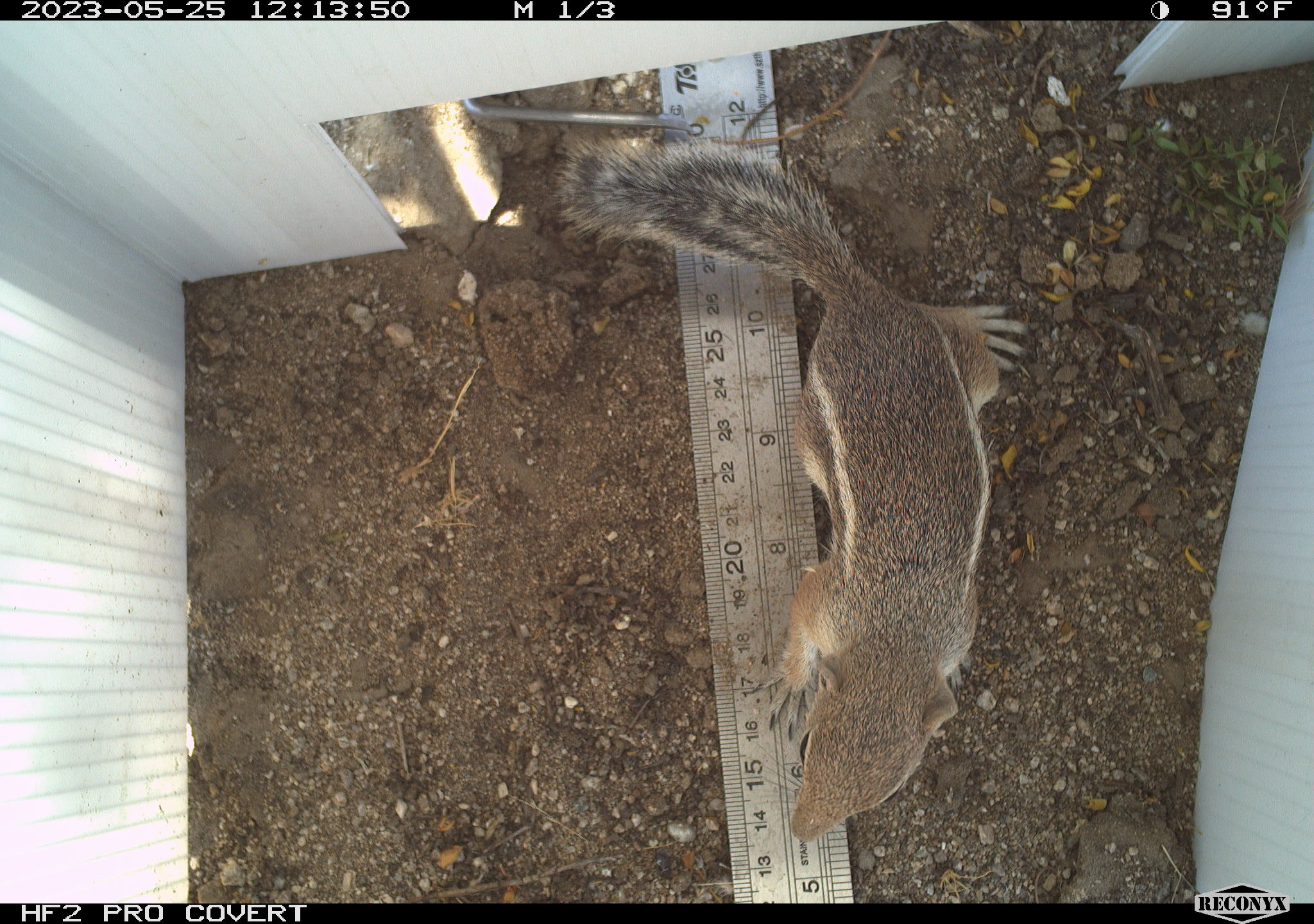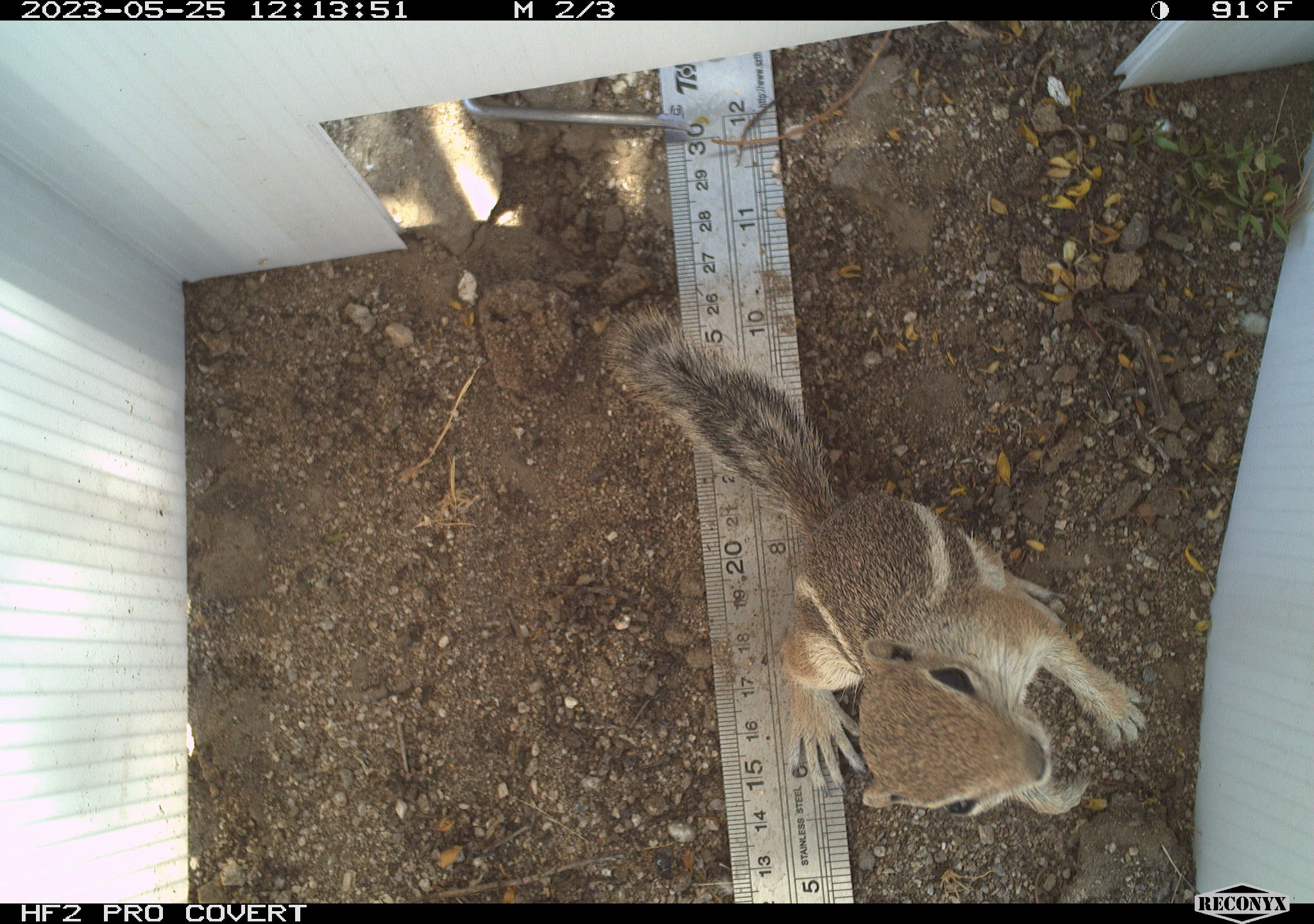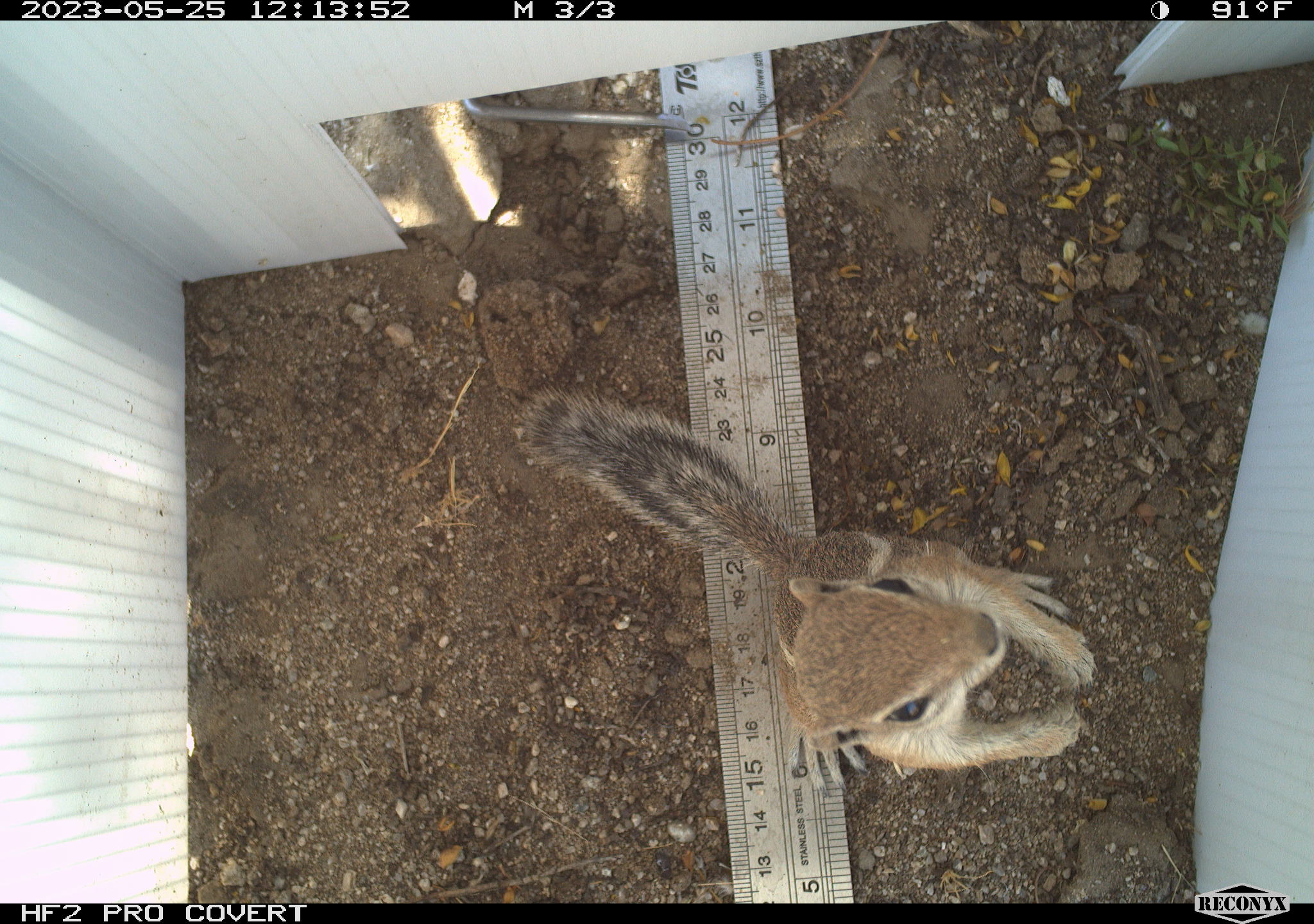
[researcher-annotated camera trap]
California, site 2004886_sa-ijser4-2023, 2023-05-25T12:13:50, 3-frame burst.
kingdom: Animalia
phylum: Chordata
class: Mammalia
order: Rodentia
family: Sciuridae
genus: Ammospermophilus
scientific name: Ammospermophilus leucurus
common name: white-tailed antelope squirrel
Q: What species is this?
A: White-tailed antelope squirrel (Ammospermophilus leucurus).